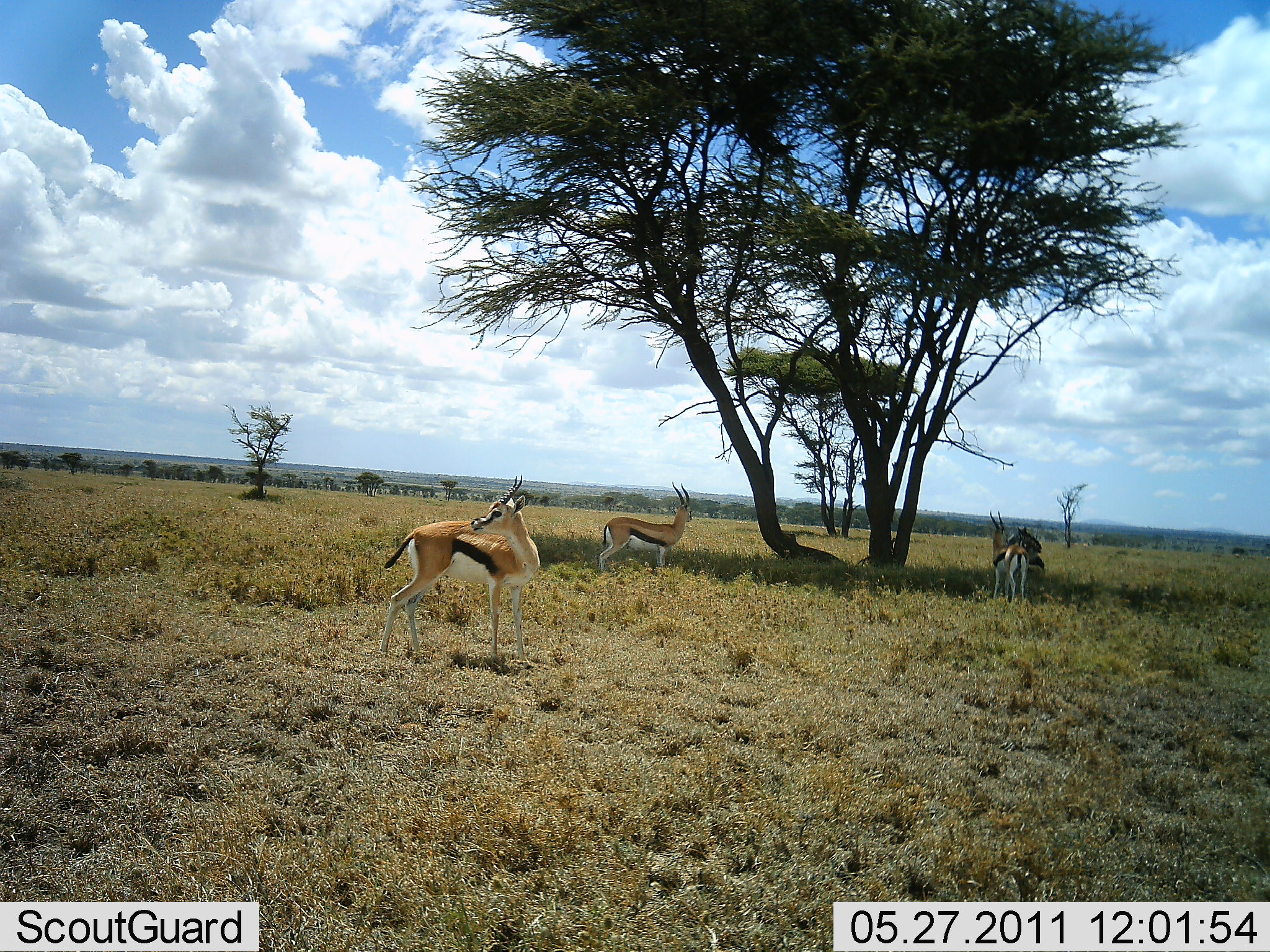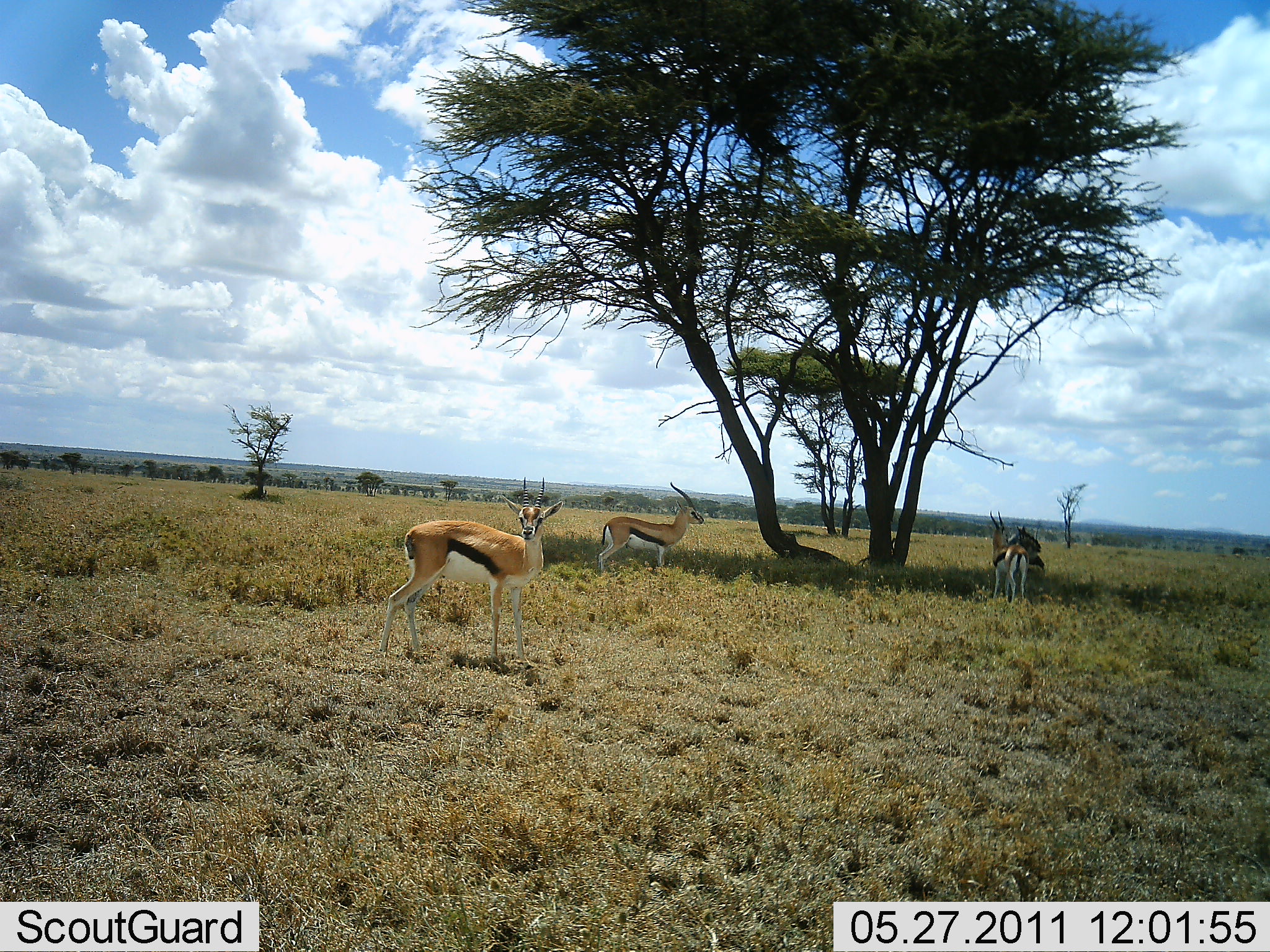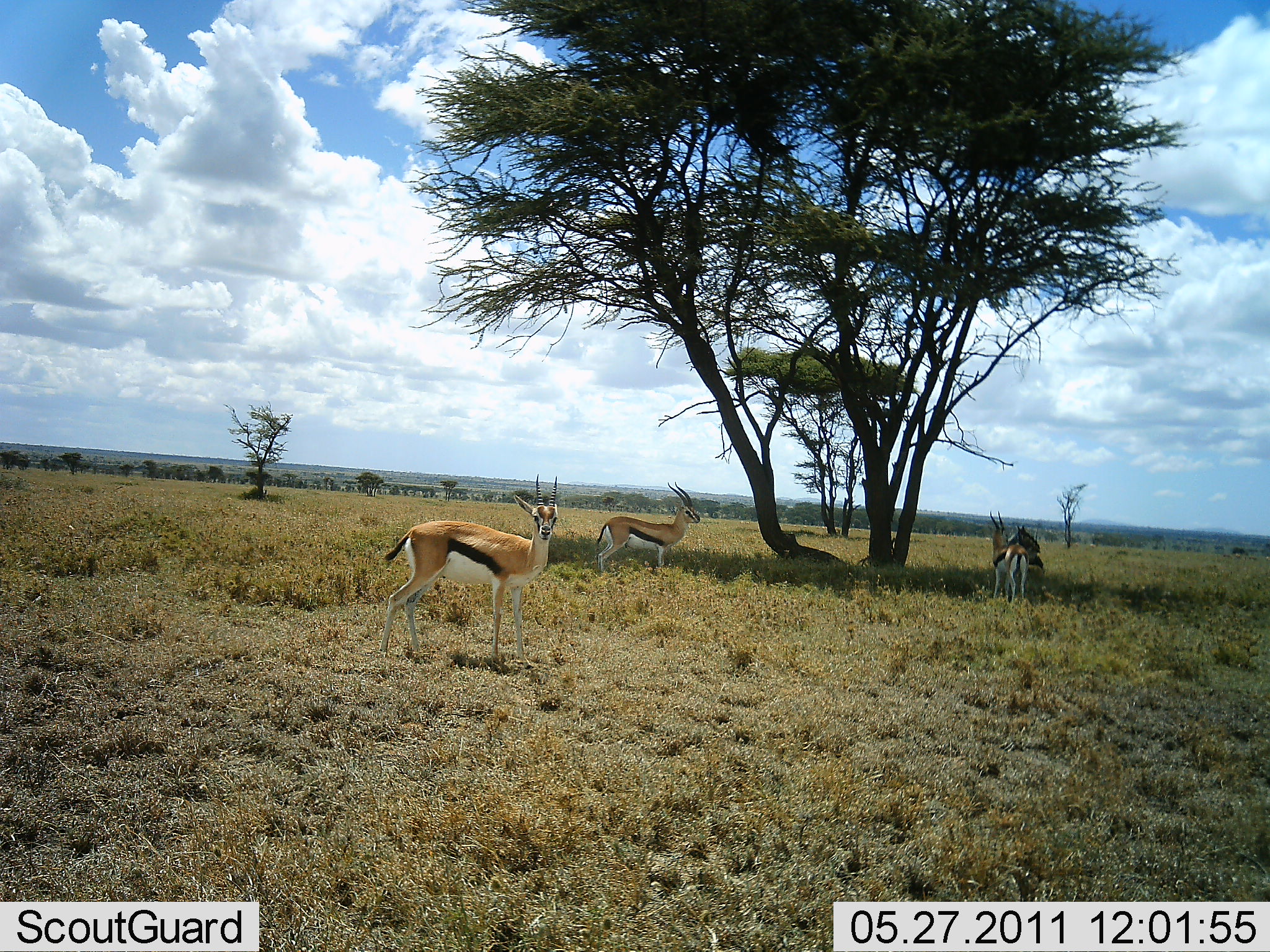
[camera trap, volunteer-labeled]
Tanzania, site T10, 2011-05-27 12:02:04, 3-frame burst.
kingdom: Animalia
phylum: Chordata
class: Mammalia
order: Artiodactyla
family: Bovidae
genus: Eudorcas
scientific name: Eudorcas thomsonii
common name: thomson's gazelle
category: gazellethomsons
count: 4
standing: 100%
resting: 14%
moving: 0%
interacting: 14%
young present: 0%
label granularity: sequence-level